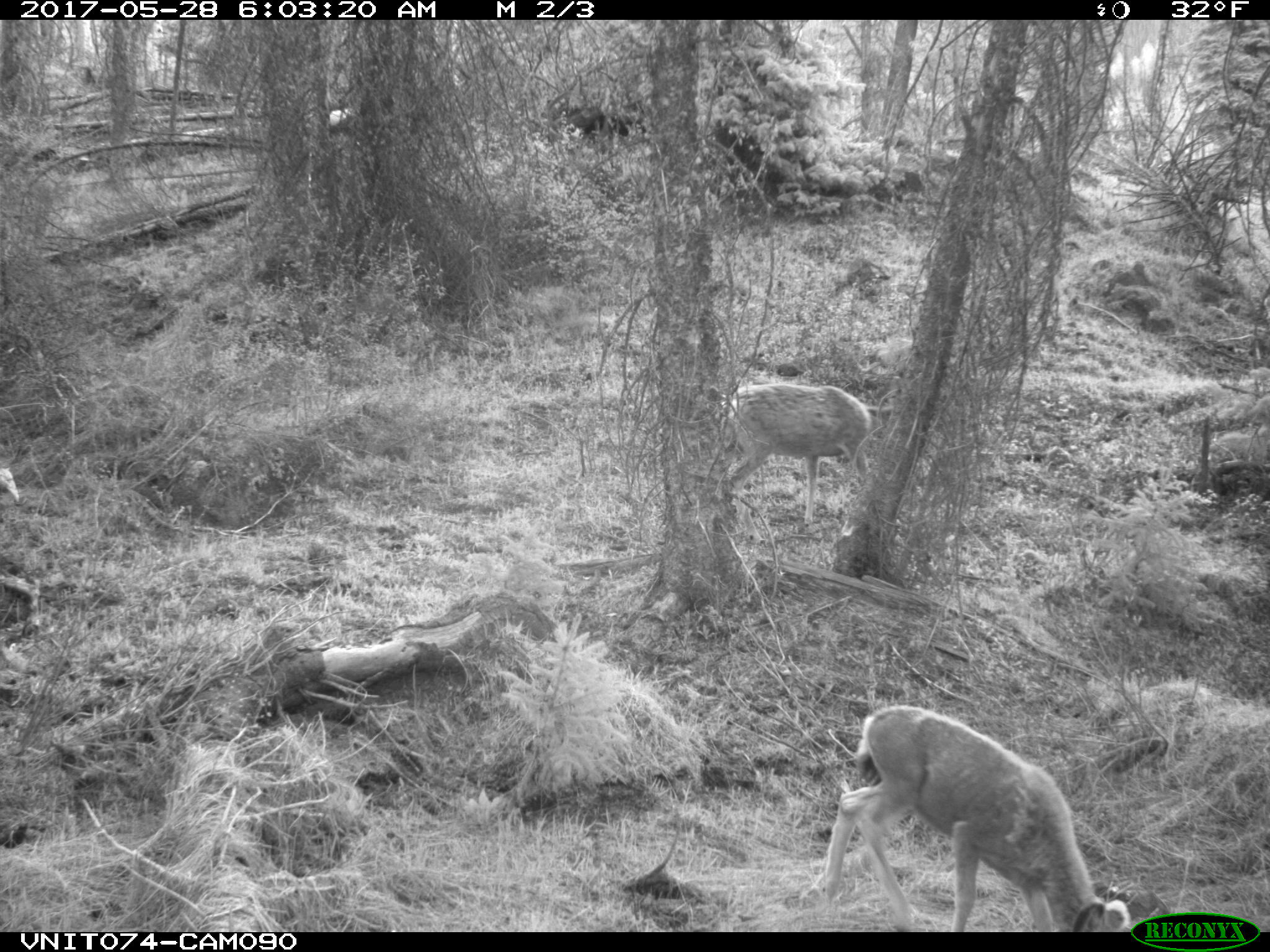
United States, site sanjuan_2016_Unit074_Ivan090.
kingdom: Animalia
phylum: Chordata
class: Mammalia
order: Artiodactyla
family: Cervidae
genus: Odocoileus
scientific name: Odocoileus hemionus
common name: mule deer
Odocoileus hemionus (mule deer).